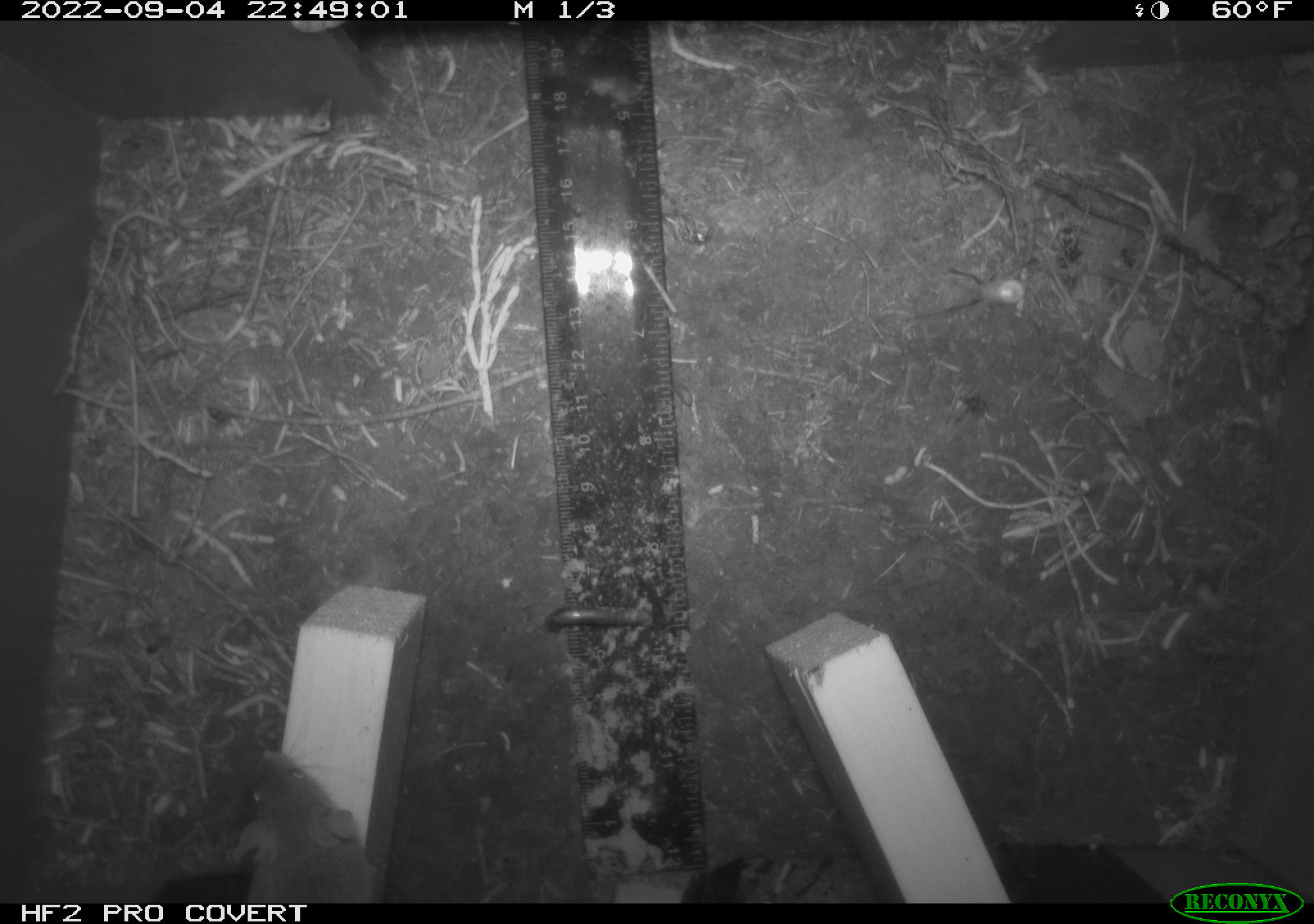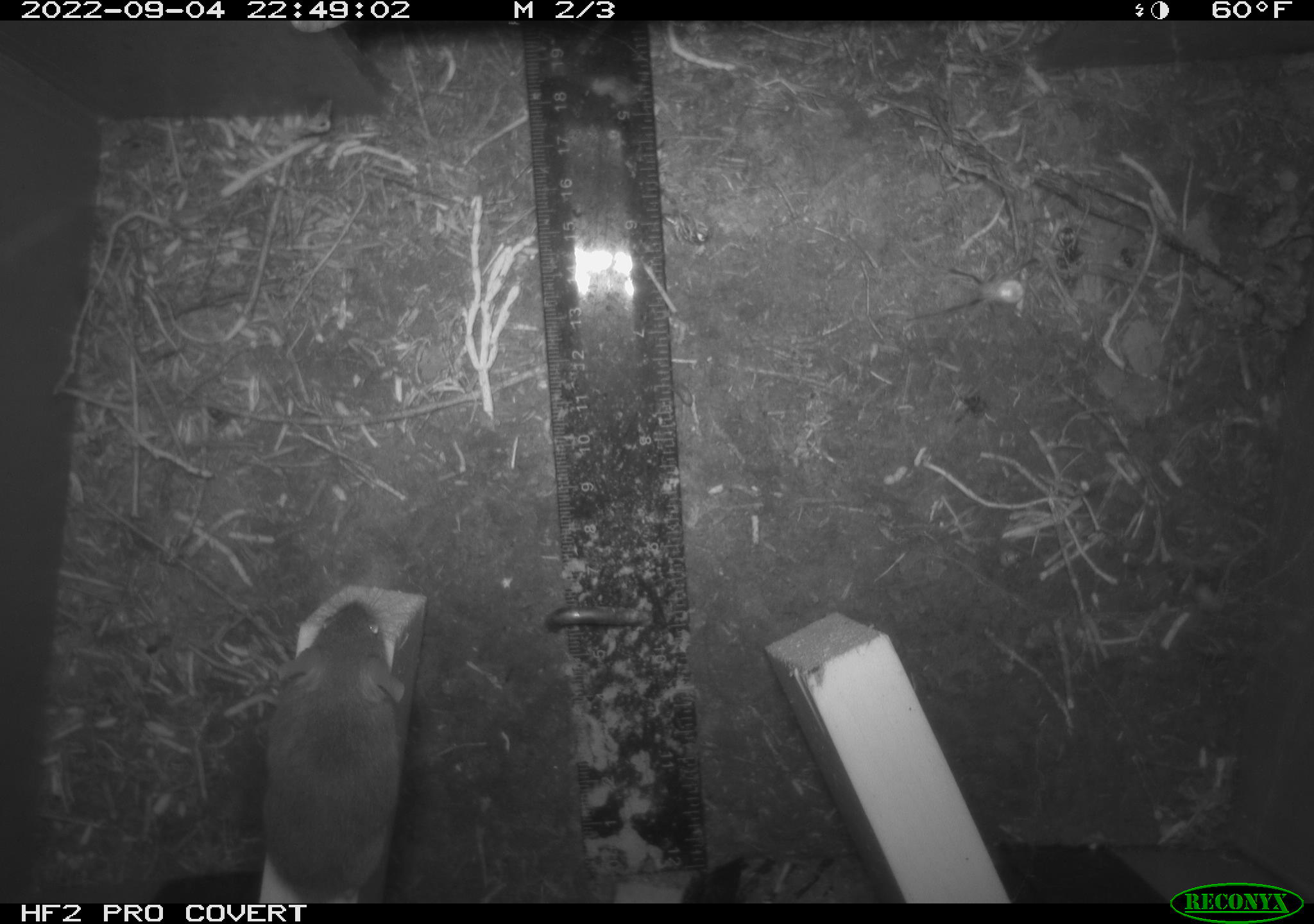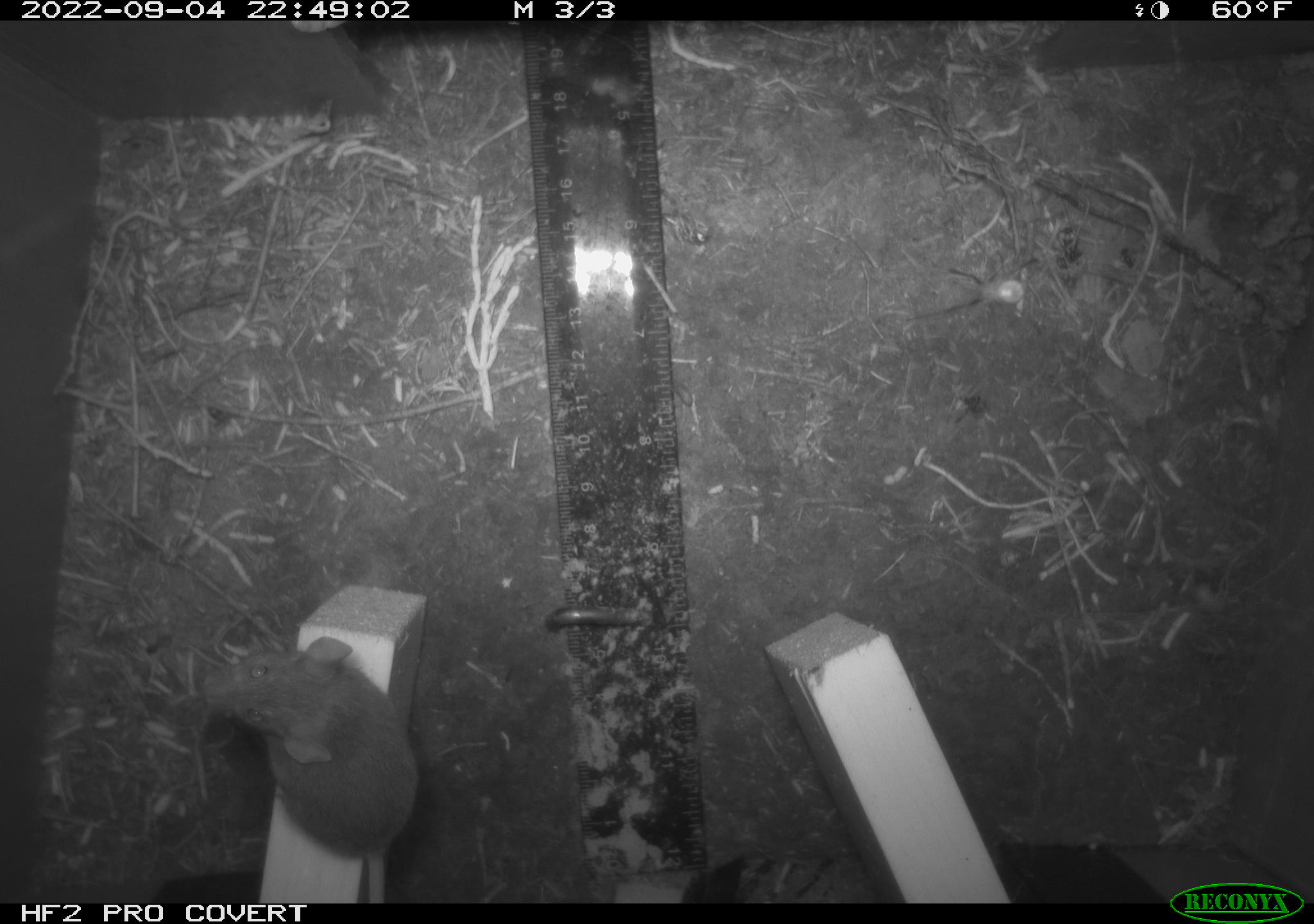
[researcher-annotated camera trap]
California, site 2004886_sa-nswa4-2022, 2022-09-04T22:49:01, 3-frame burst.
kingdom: Animalia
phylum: Chordata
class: Mammalia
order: Rodentia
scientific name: Rodentia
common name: rodent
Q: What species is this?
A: Rodent (Rodentia).